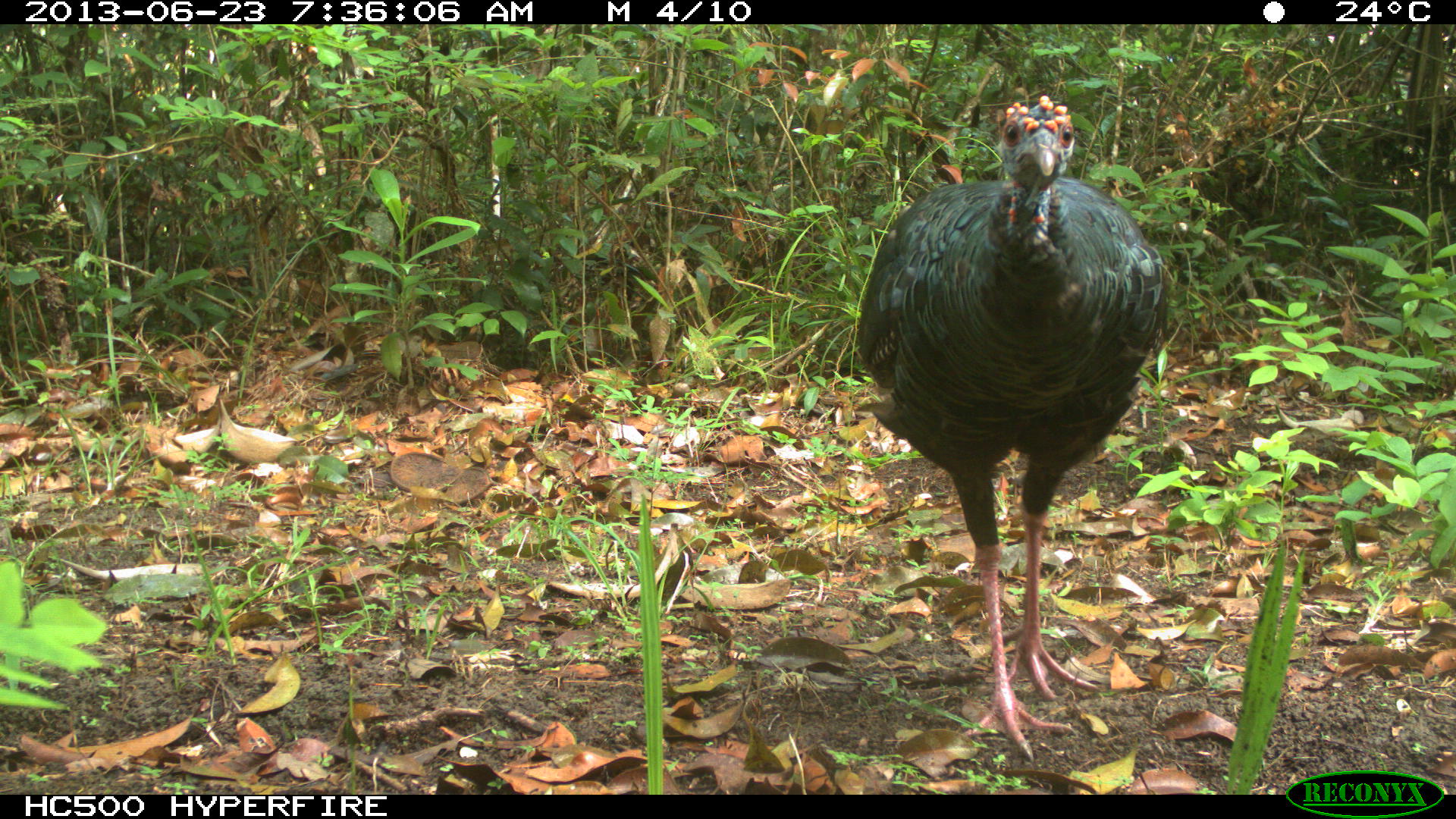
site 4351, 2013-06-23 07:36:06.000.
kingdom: Animalia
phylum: Chordata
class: Aves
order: Galliformes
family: Phasianidae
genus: Meleagris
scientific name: Meleagris ocellata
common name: ocellated turkey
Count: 1.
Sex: male.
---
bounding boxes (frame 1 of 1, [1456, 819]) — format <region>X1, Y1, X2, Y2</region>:
meleagris ocellata: <region>856, 94, 1168, 763</region>